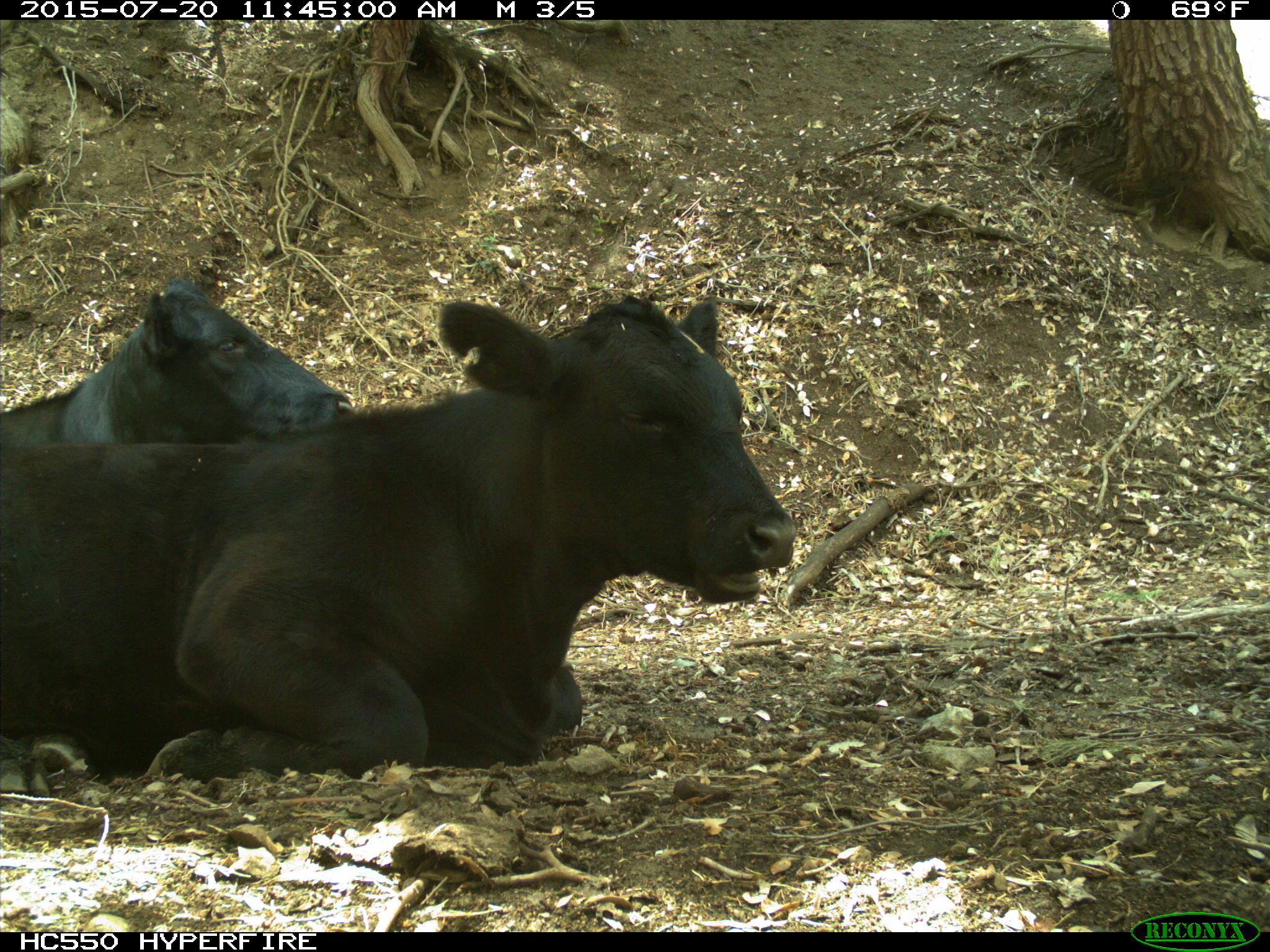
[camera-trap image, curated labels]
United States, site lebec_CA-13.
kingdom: Animalia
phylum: Chordata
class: Mammalia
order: Artiodactyla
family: Bovidae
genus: Bos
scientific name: Bos taurus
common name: domestic cow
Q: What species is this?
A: Bos taurus (domestic cow).